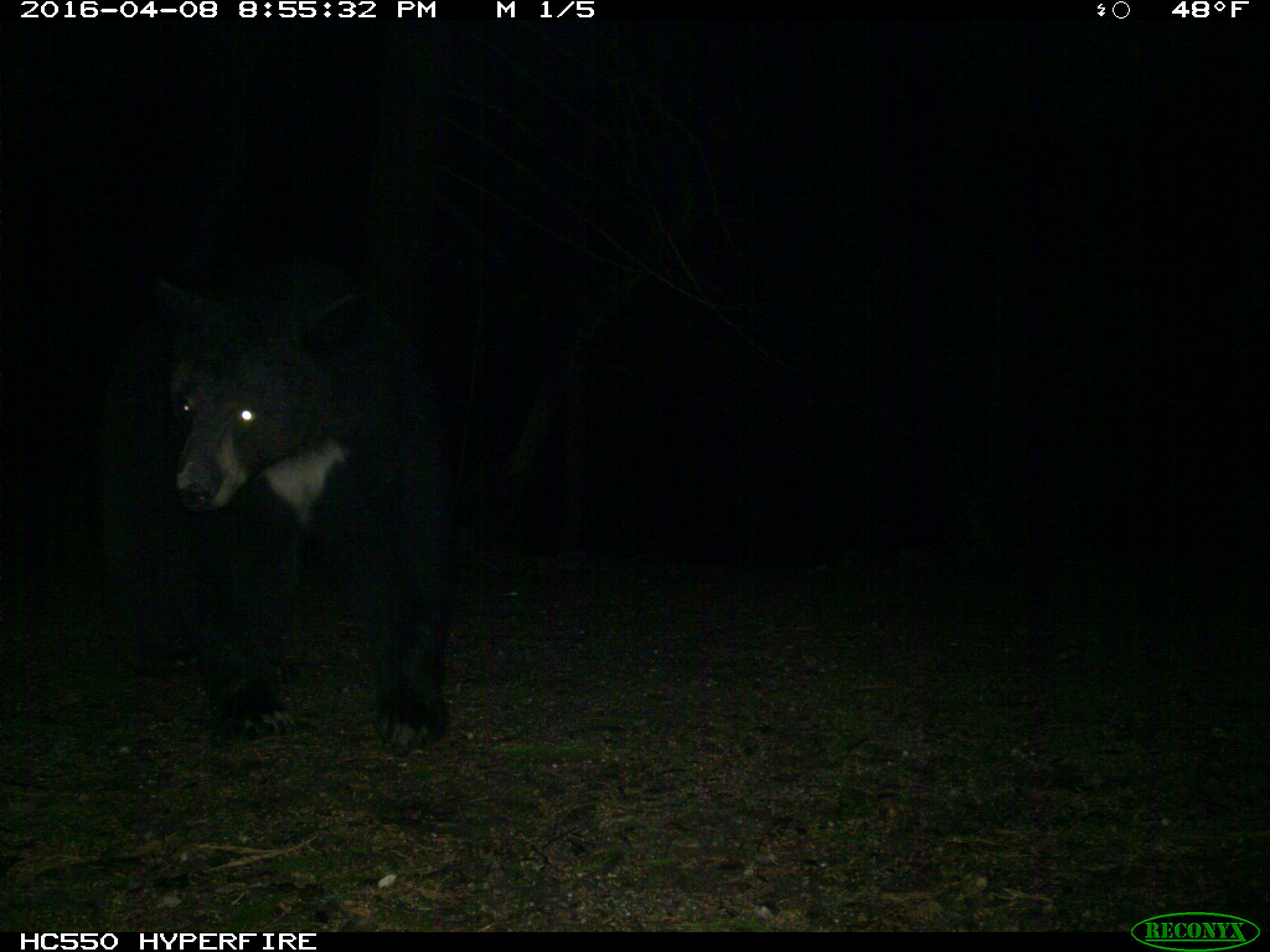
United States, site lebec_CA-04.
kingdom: Animalia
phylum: Chordata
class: Mammalia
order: Carnivora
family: Ursidae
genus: Ursus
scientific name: Ursus americanus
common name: american black bear